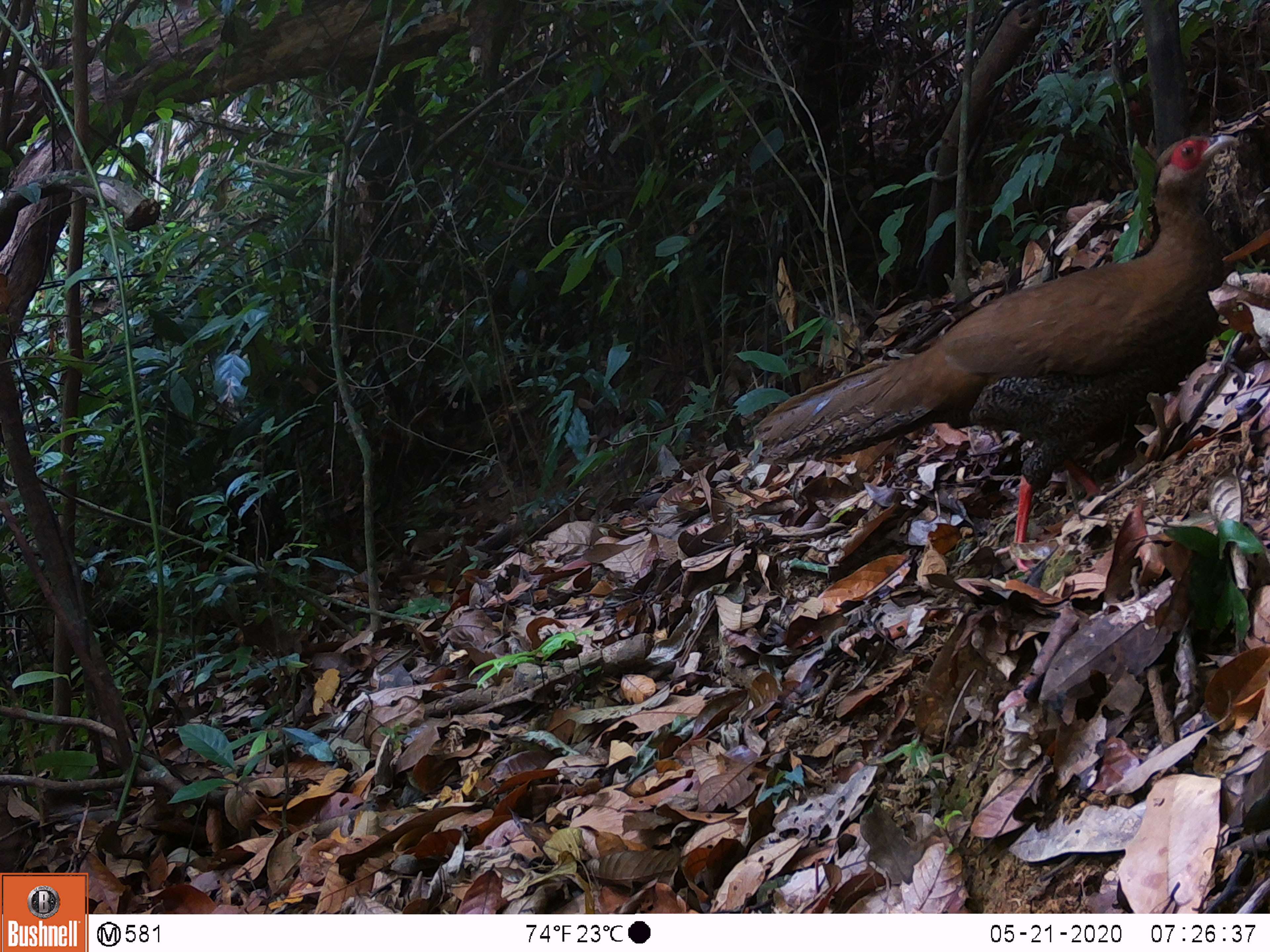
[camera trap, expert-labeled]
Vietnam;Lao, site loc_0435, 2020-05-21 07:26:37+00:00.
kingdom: Animalia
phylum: Chordata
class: Aves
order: Galliformes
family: Phasianidae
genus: Lophura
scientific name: Lophura nycthemera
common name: silver pheasant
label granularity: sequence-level